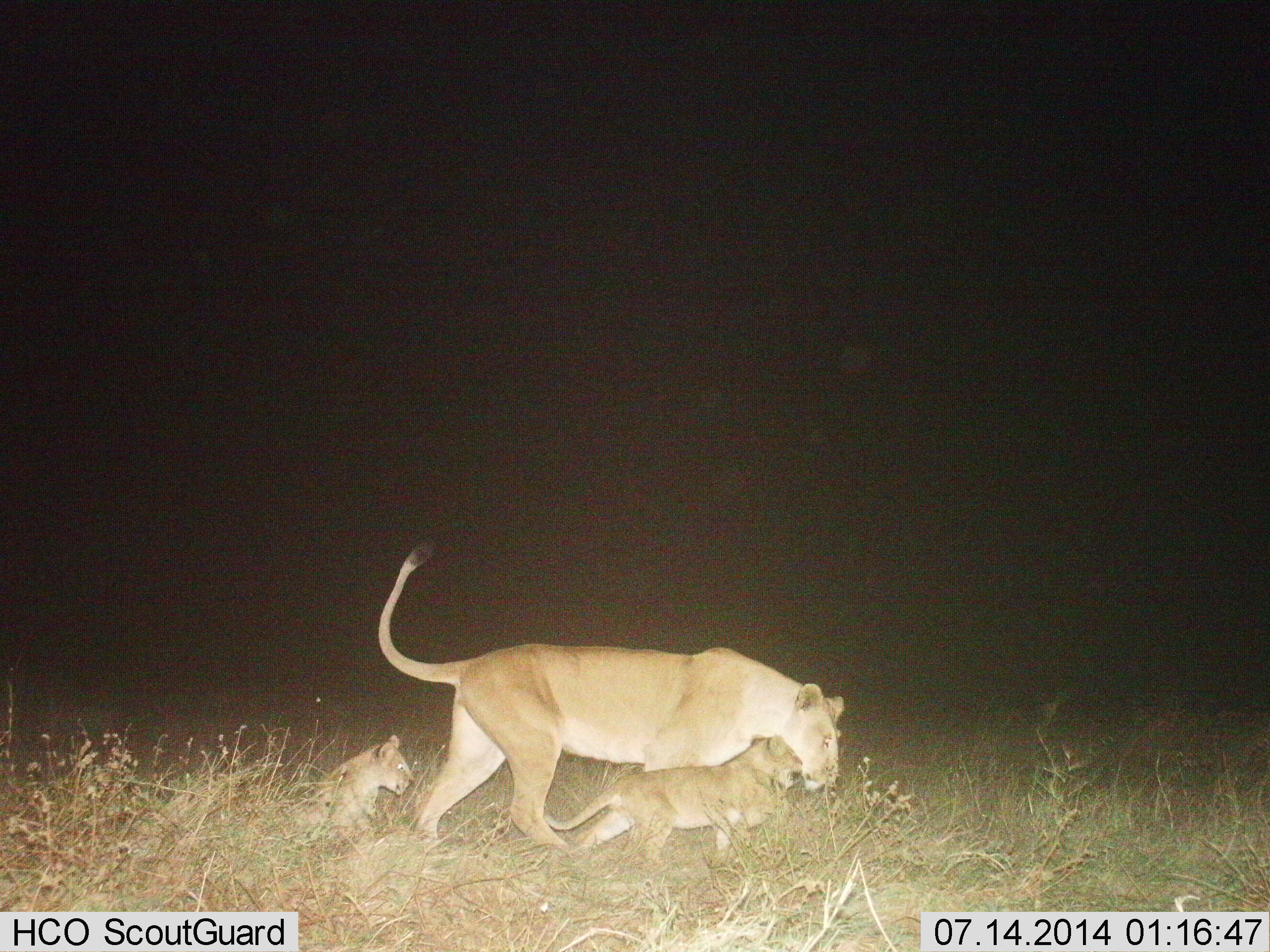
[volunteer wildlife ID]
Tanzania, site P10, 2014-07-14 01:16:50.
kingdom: Animalia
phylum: Chordata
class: Mammalia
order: Carnivora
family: Felidae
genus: Panthera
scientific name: Panthera leo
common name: lion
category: lionfemale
Lionfemale (lion) (Panthera leo), count 3. Behavior (volunteer vote fractions): standing 0%, resting 0%, moving 90%, interacting 20%. Young present (vote fraction): 90%. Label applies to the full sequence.